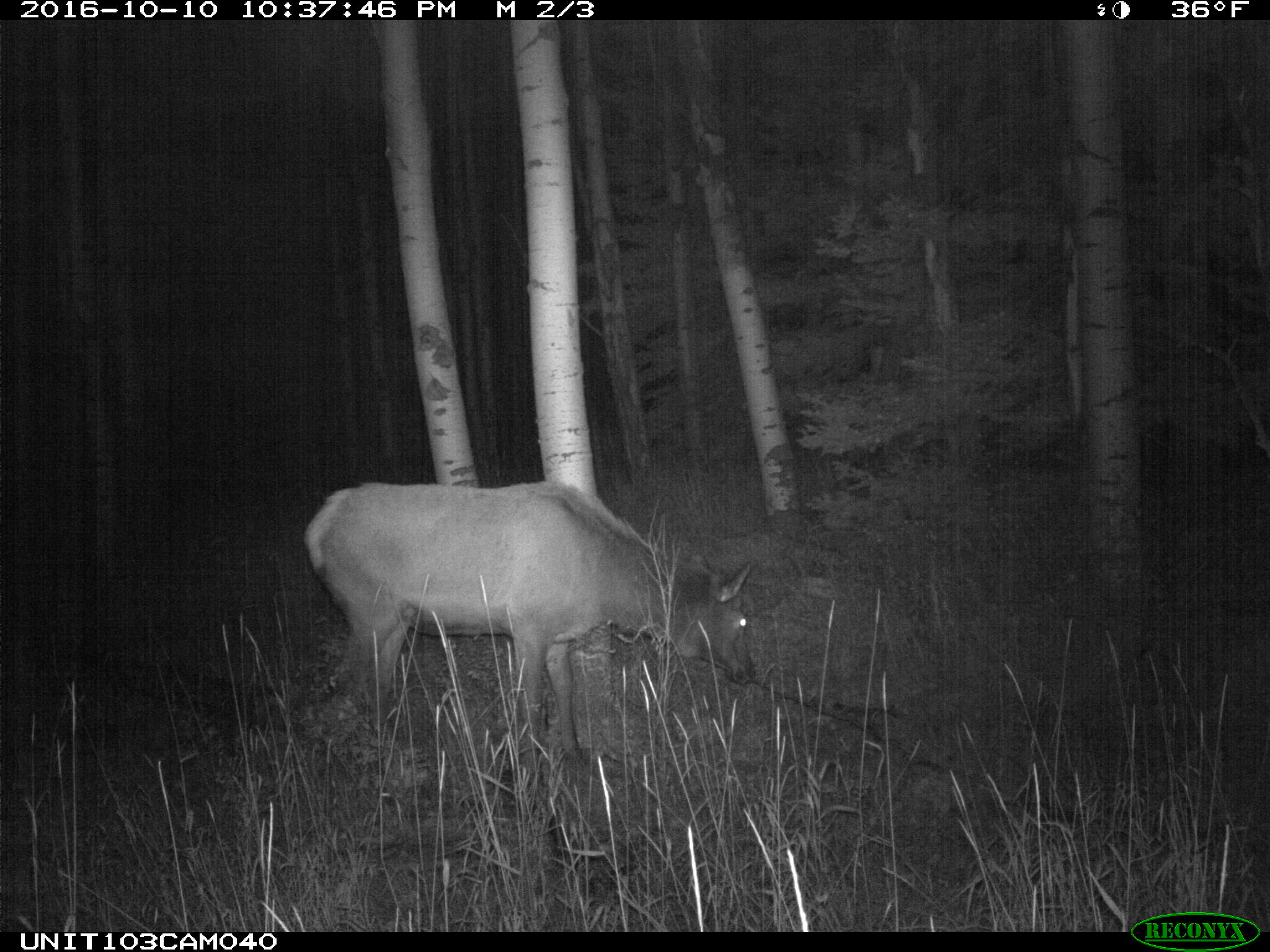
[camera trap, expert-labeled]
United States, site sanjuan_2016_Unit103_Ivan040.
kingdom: Animalia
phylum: Chordata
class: Mammalia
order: Artiodactyla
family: Cervidae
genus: Cervus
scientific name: Cervus elaphus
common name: red deer